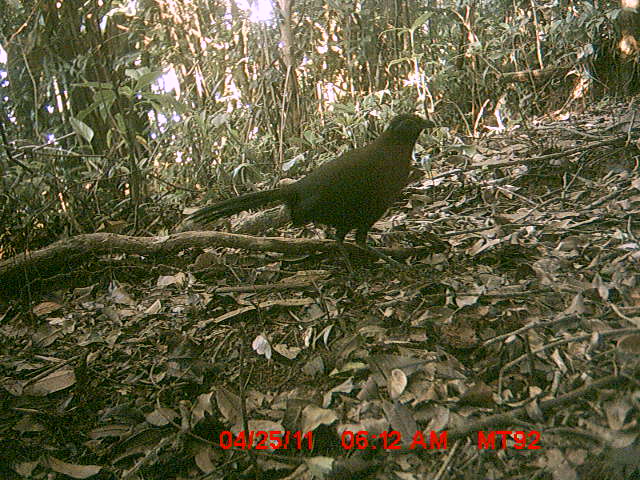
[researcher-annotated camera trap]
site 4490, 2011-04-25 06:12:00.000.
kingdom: Animalia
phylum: Chordata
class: Aves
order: Cuculiformes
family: Cuculidae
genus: Coua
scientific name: Coua serriana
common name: red-breasted coua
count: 1